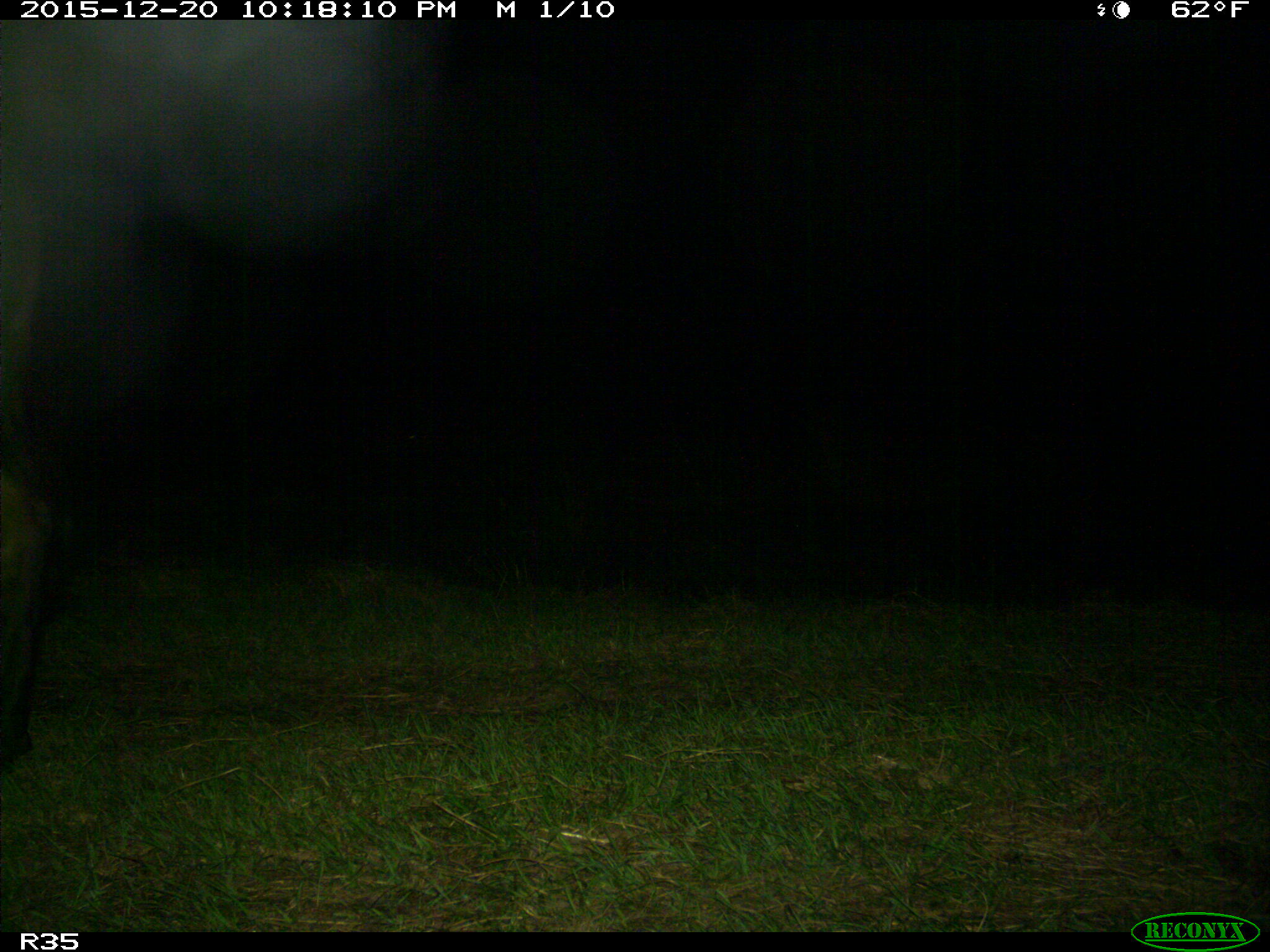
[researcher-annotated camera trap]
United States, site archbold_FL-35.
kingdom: Animalia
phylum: Chordata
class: Mammalia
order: Artiodactyla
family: Bovidae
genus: Bos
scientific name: Bos taurus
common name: domestic cow